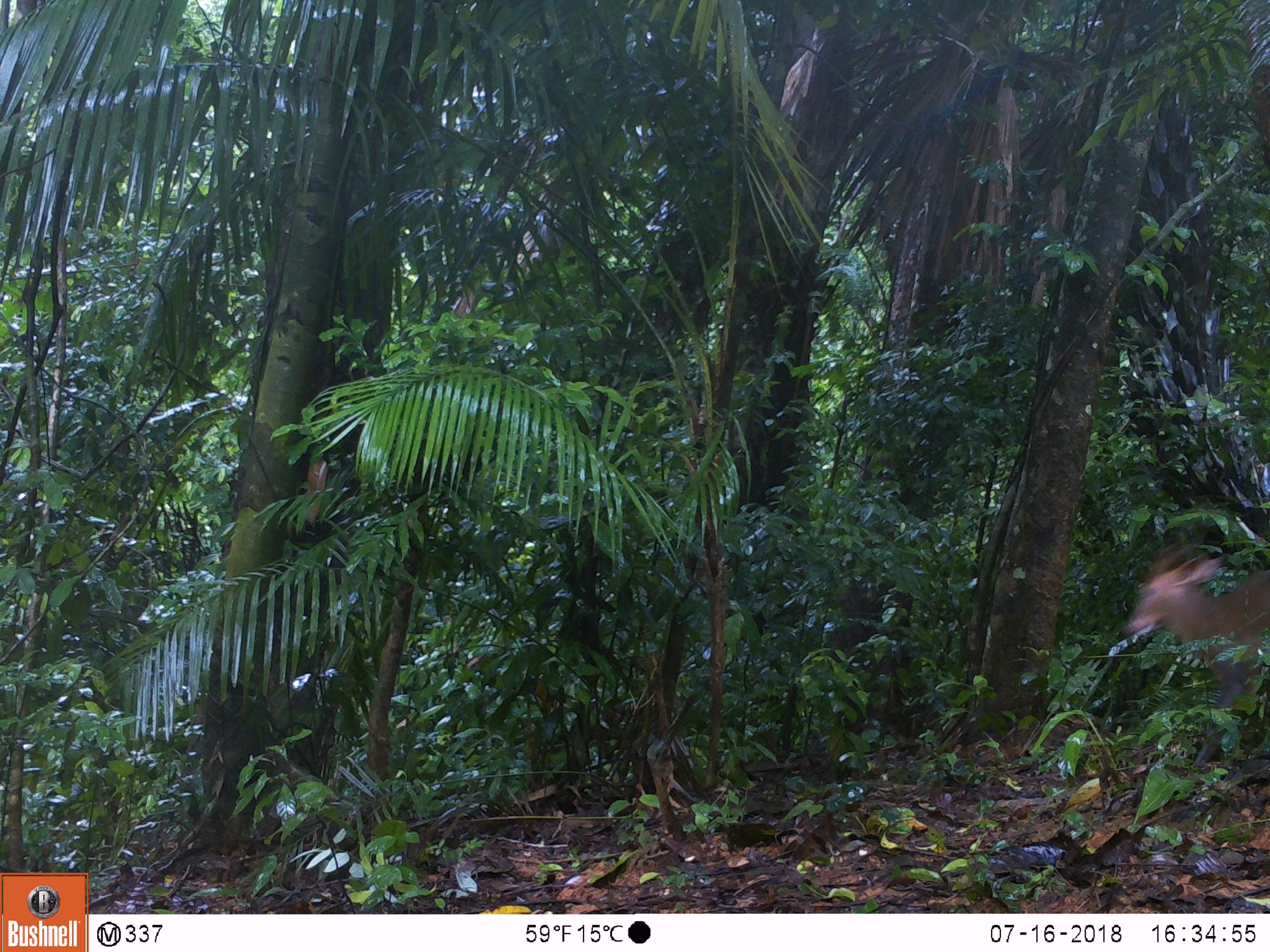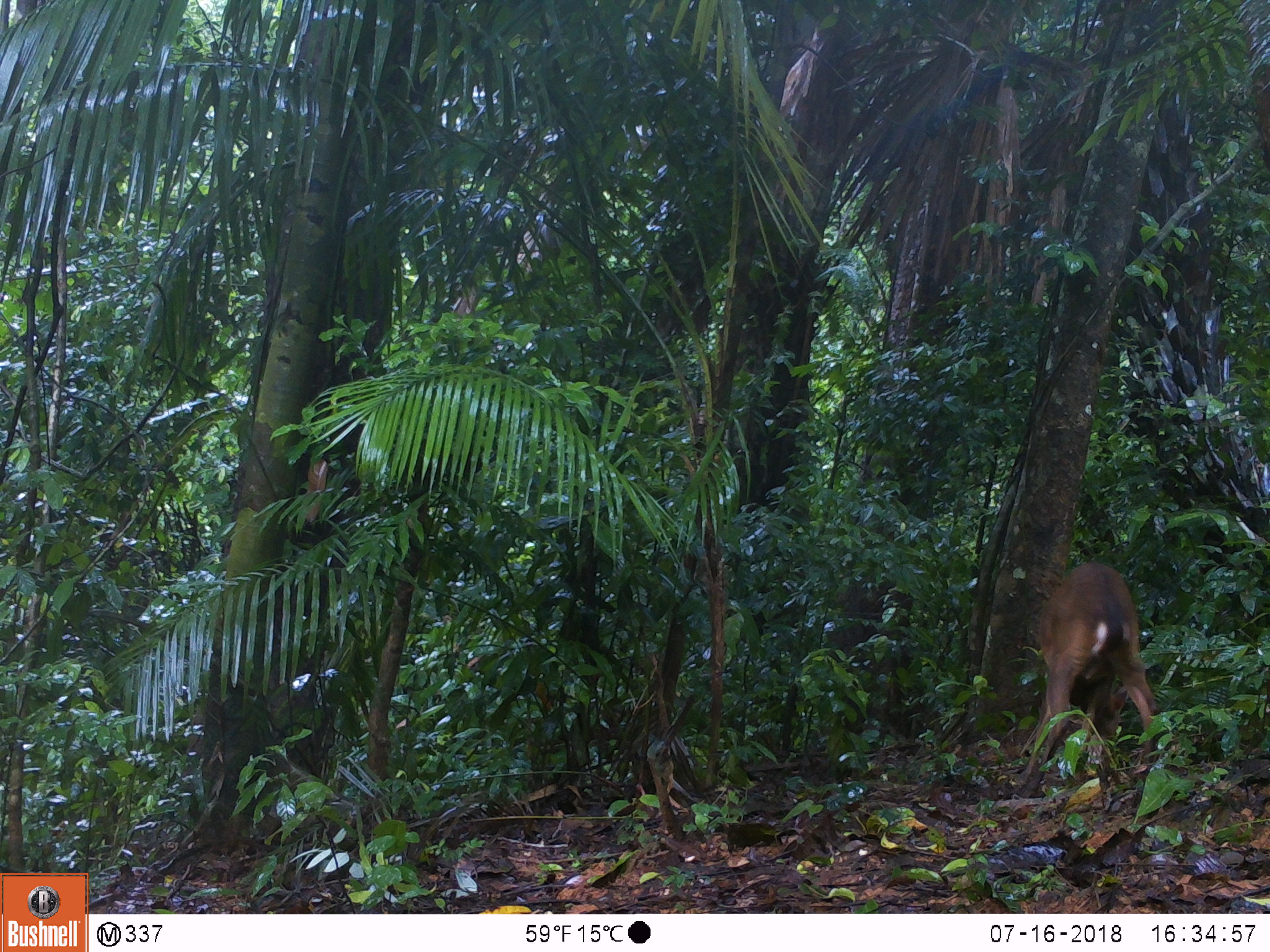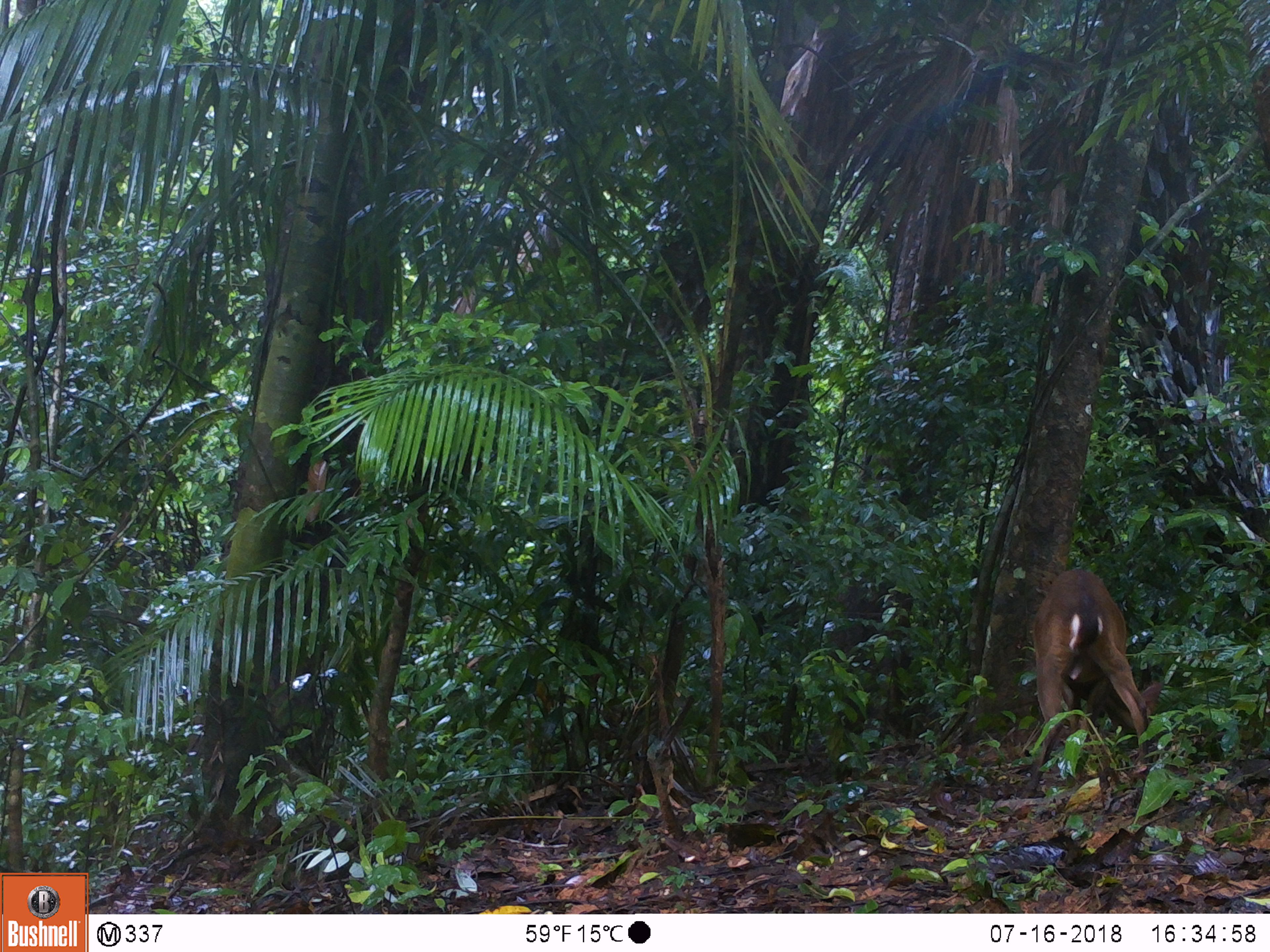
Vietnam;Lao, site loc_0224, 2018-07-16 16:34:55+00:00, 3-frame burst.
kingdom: Animalia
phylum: Chordata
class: Mammalia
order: Artiodactyla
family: Cervidae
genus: Muntiacus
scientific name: Muntiacus vuquangensis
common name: large-antlered muntjac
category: large antlered muntjac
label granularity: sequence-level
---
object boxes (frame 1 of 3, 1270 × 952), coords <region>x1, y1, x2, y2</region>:
large antlered muntjac: <region>1114, 532, 1270, 766</region>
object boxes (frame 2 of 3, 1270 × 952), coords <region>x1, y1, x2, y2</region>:
large antlered muntjac: <region>1015, 560, 1158, 799</region>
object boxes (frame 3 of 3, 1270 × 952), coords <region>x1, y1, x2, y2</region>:
large antlered muntjac: <region>1025, 567, 1162, 790</region>